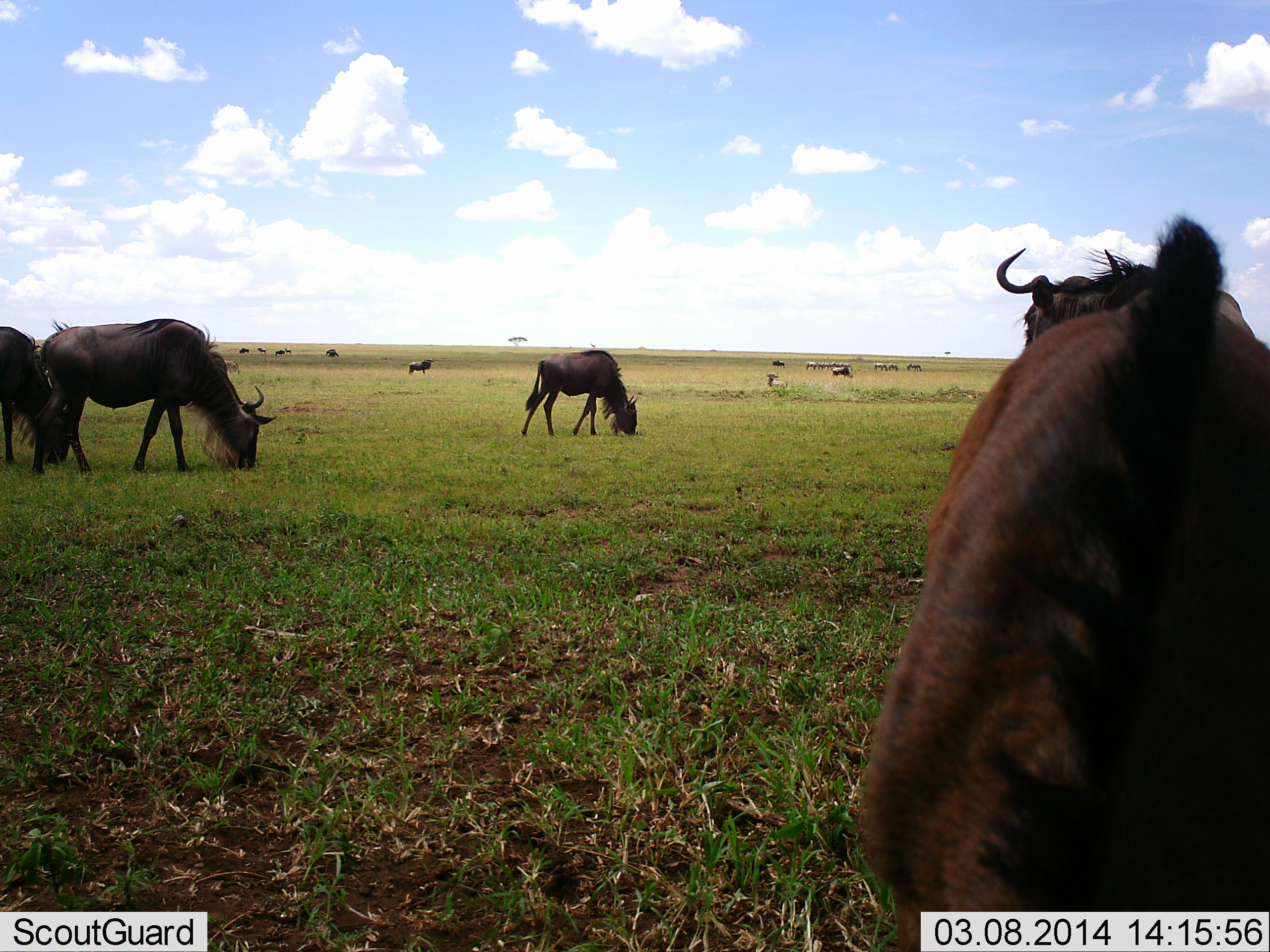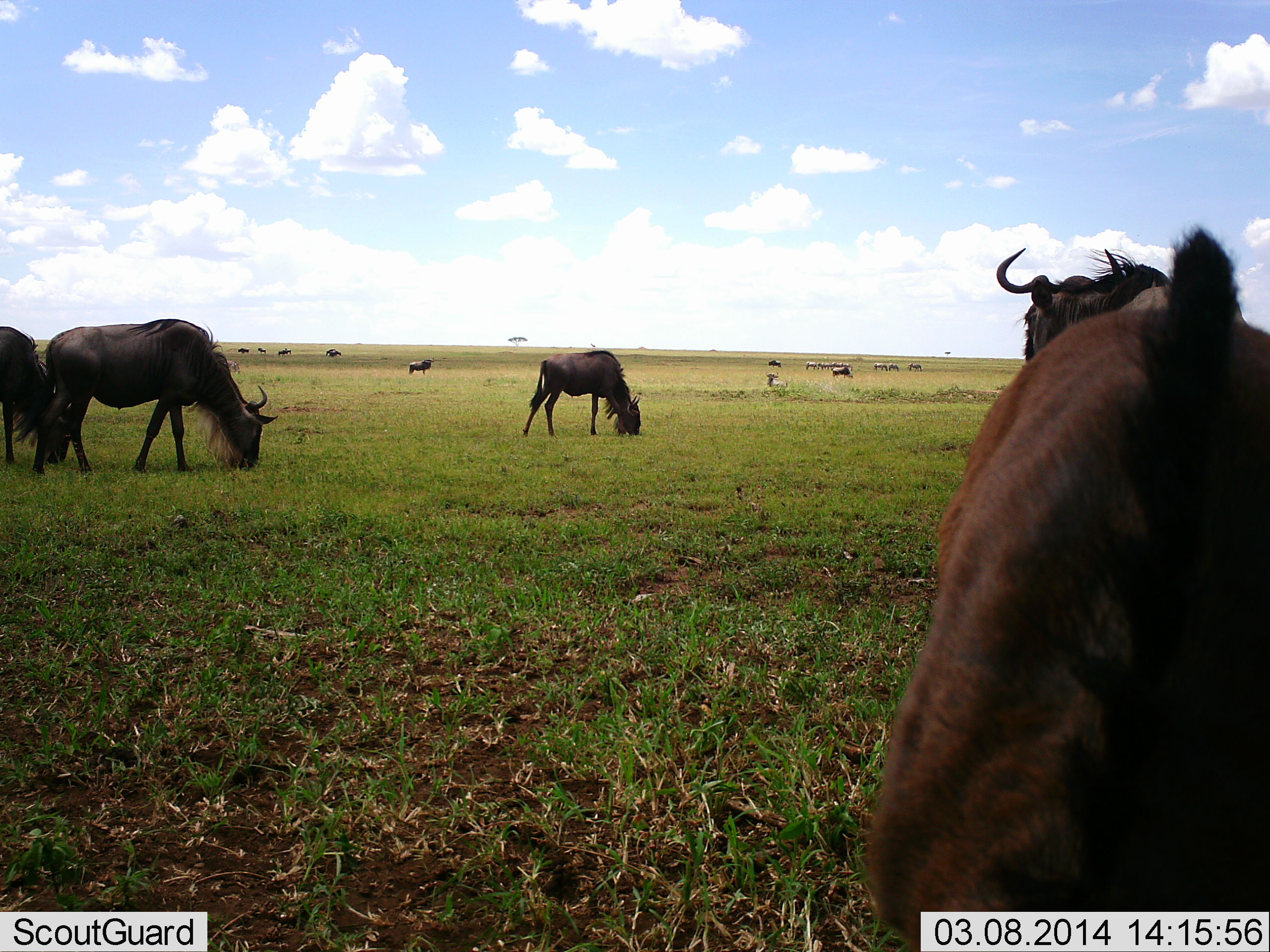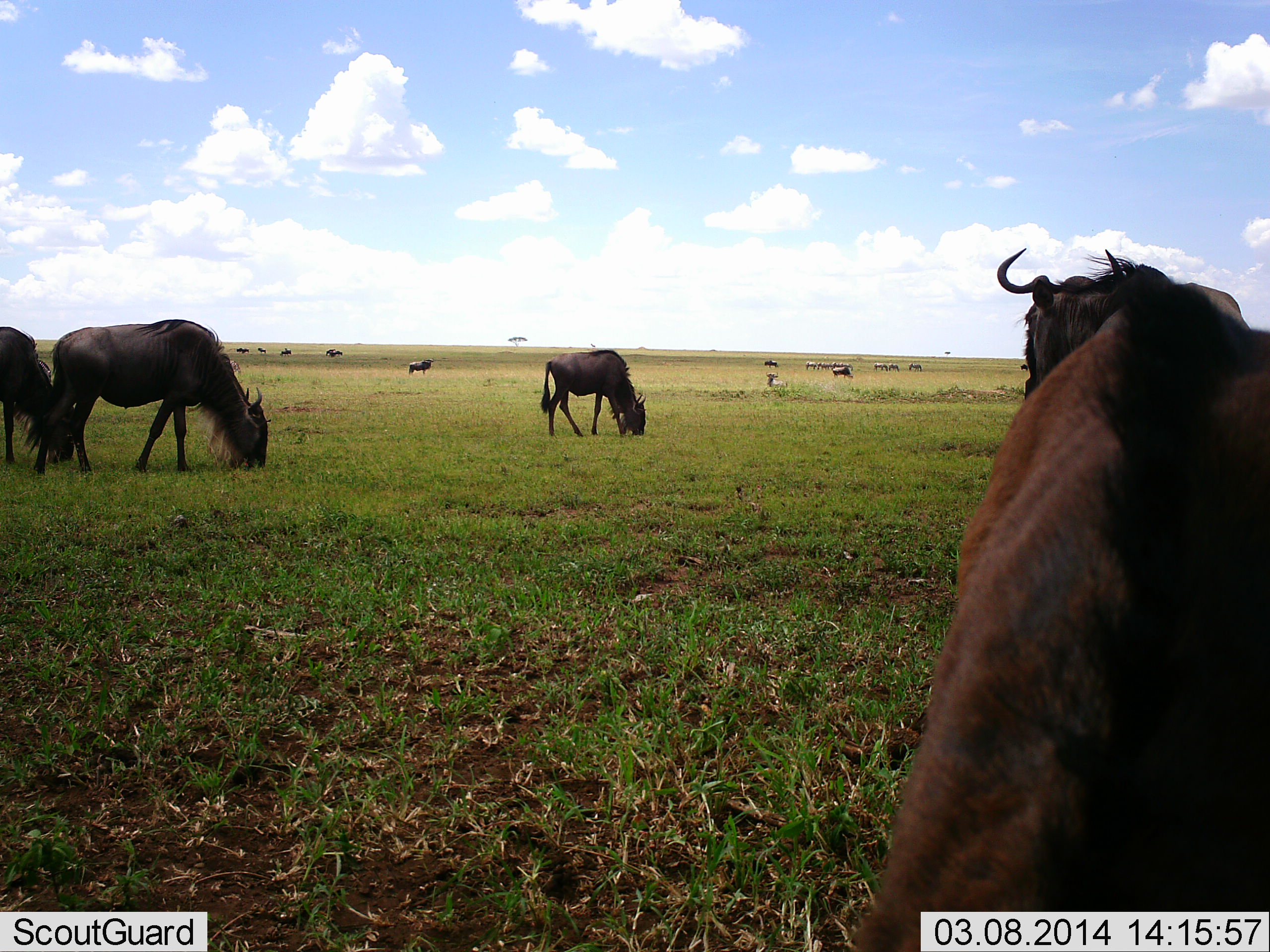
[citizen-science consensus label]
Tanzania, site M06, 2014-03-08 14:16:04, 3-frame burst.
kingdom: Animalia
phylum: Chordata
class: Mammalia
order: Artiodactyla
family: Bovidae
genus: Connochaetes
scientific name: Connochaetes taurinus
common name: blue wildebeest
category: wildebeest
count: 11-50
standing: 80%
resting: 0%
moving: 10%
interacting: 0%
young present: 10%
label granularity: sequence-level